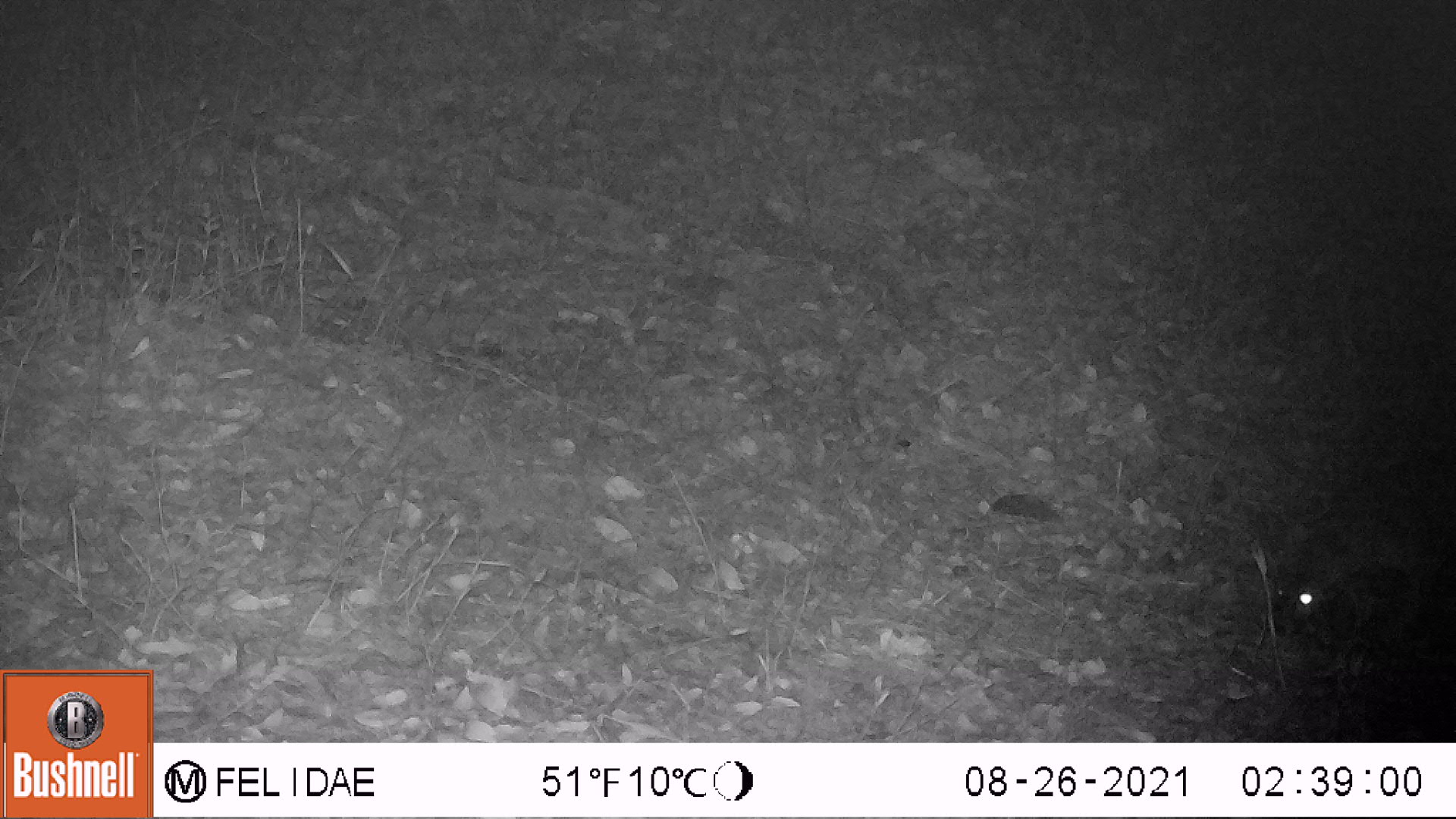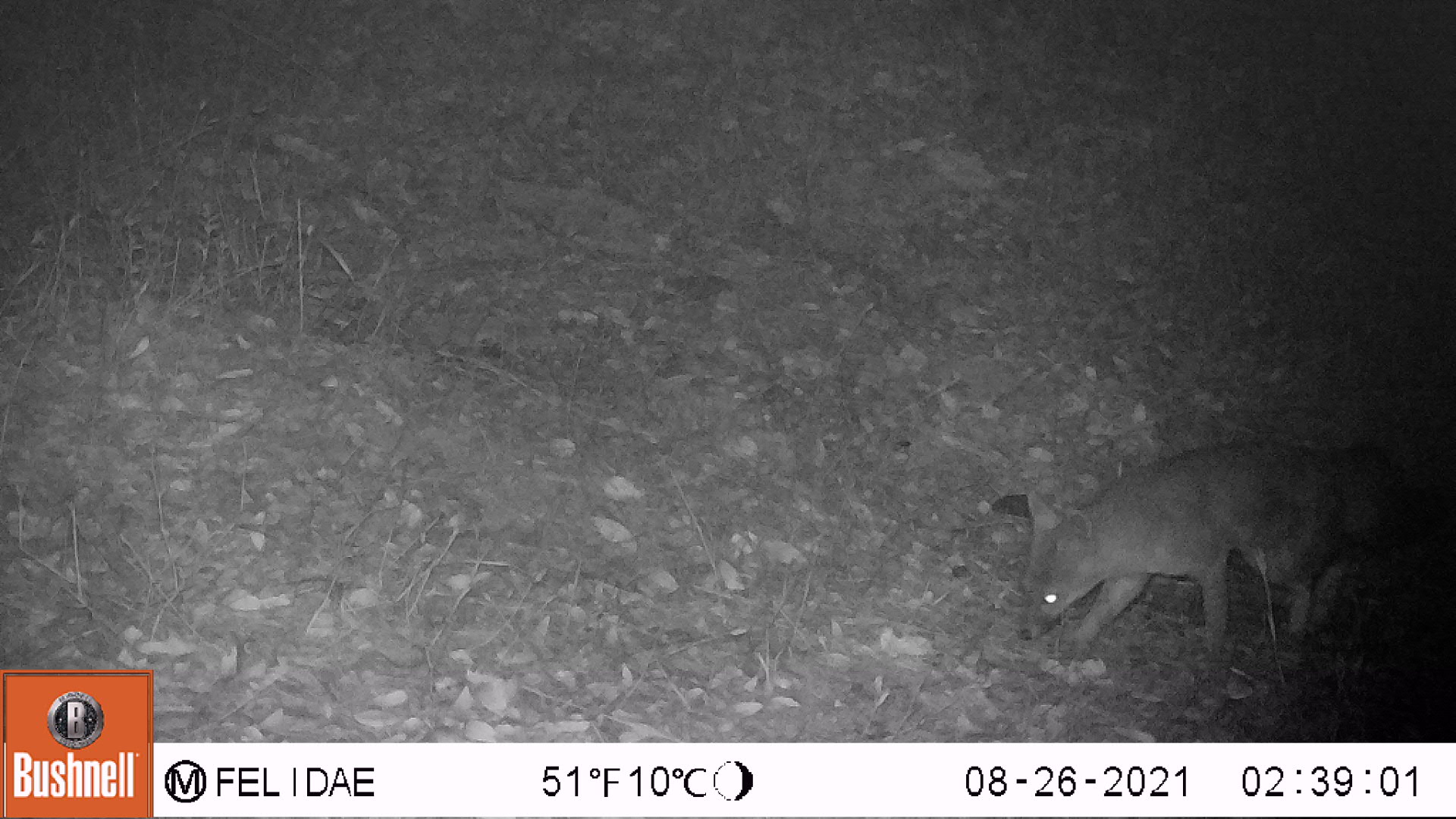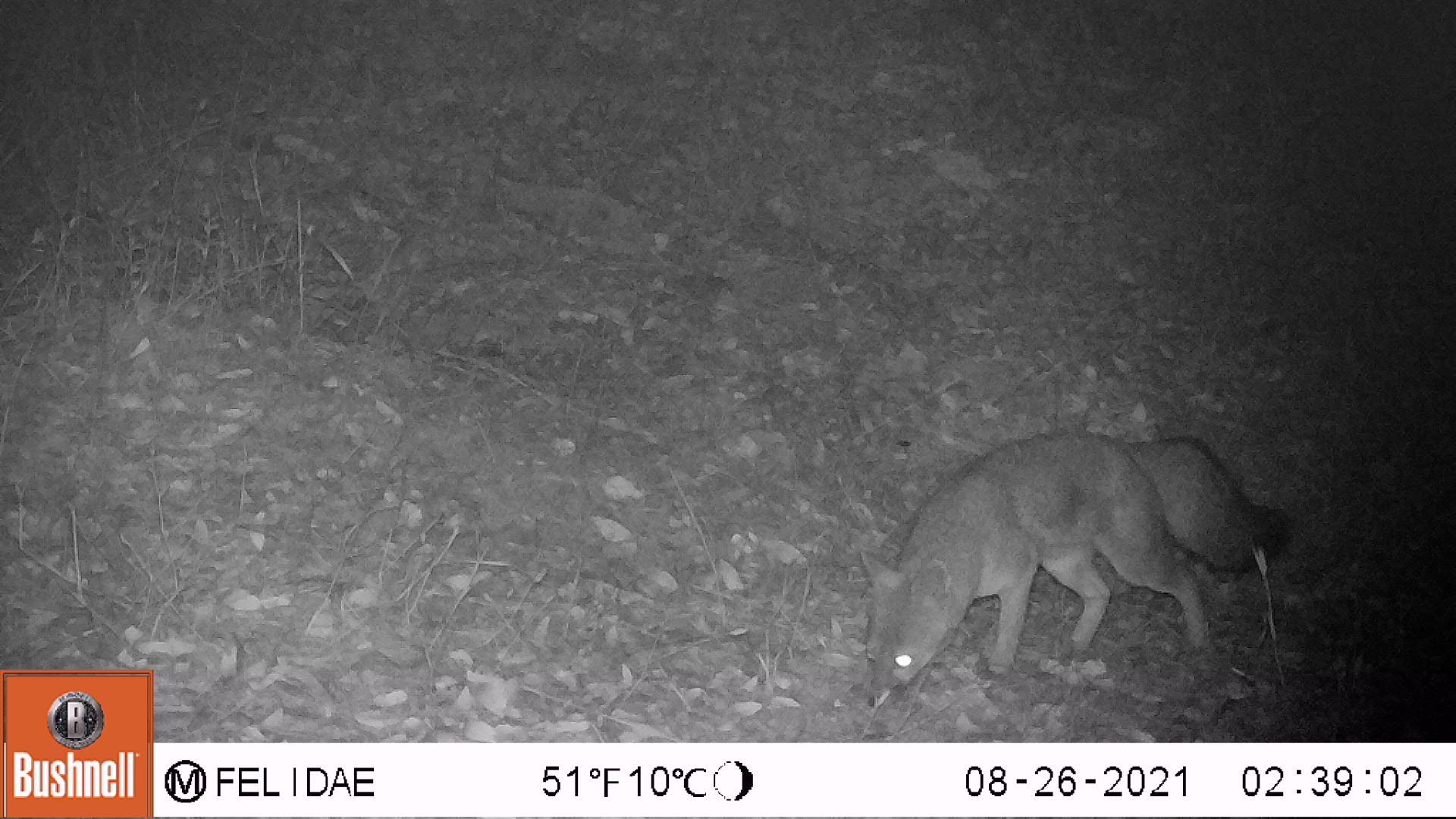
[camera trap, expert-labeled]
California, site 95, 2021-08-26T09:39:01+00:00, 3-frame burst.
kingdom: Animalia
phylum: Chordata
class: Mammalia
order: Artiodactyla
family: Cervidae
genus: Odocoileus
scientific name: Odocoileus hemionus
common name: mule deer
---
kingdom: Animalia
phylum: Chordata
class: Mammalia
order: Carnivora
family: Canidae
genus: Urocyon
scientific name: Urocyon cinereoargenteus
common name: gray fox